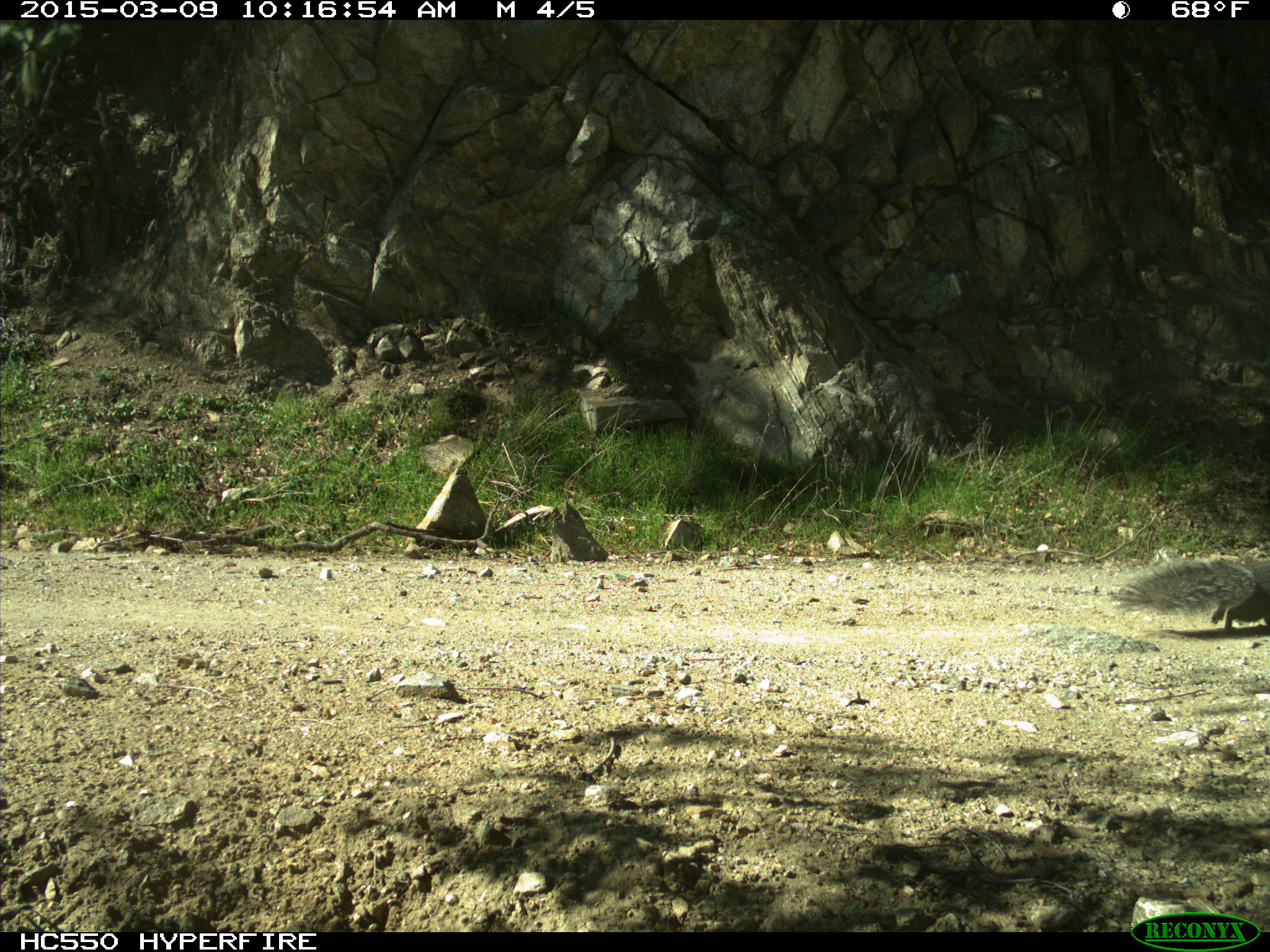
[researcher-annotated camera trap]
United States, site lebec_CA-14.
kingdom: Animalia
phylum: Chordata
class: Mammalia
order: Rodentia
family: Sciuridae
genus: Sciurus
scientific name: Sciurus carolinensis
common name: eastern gray squirrel